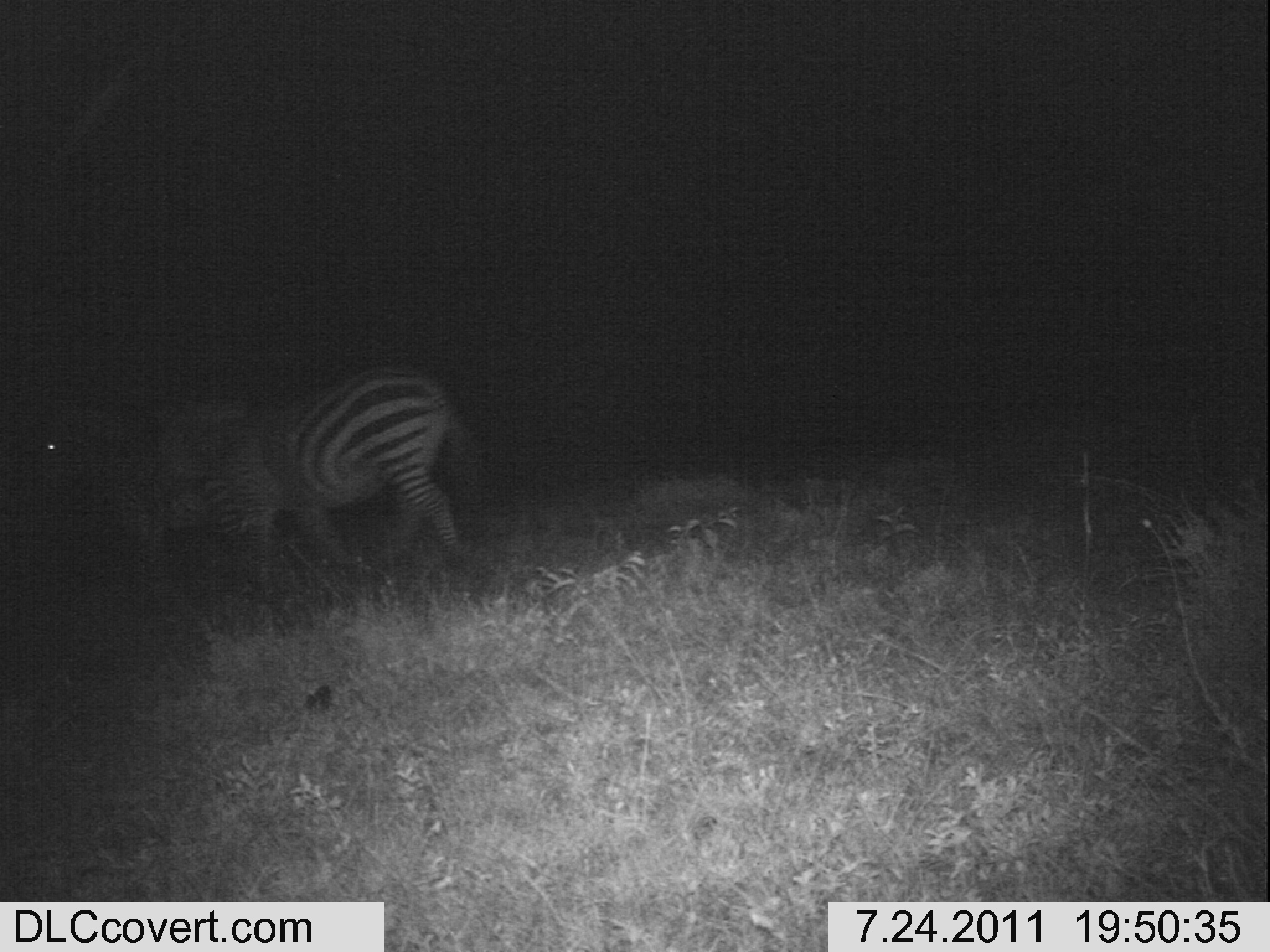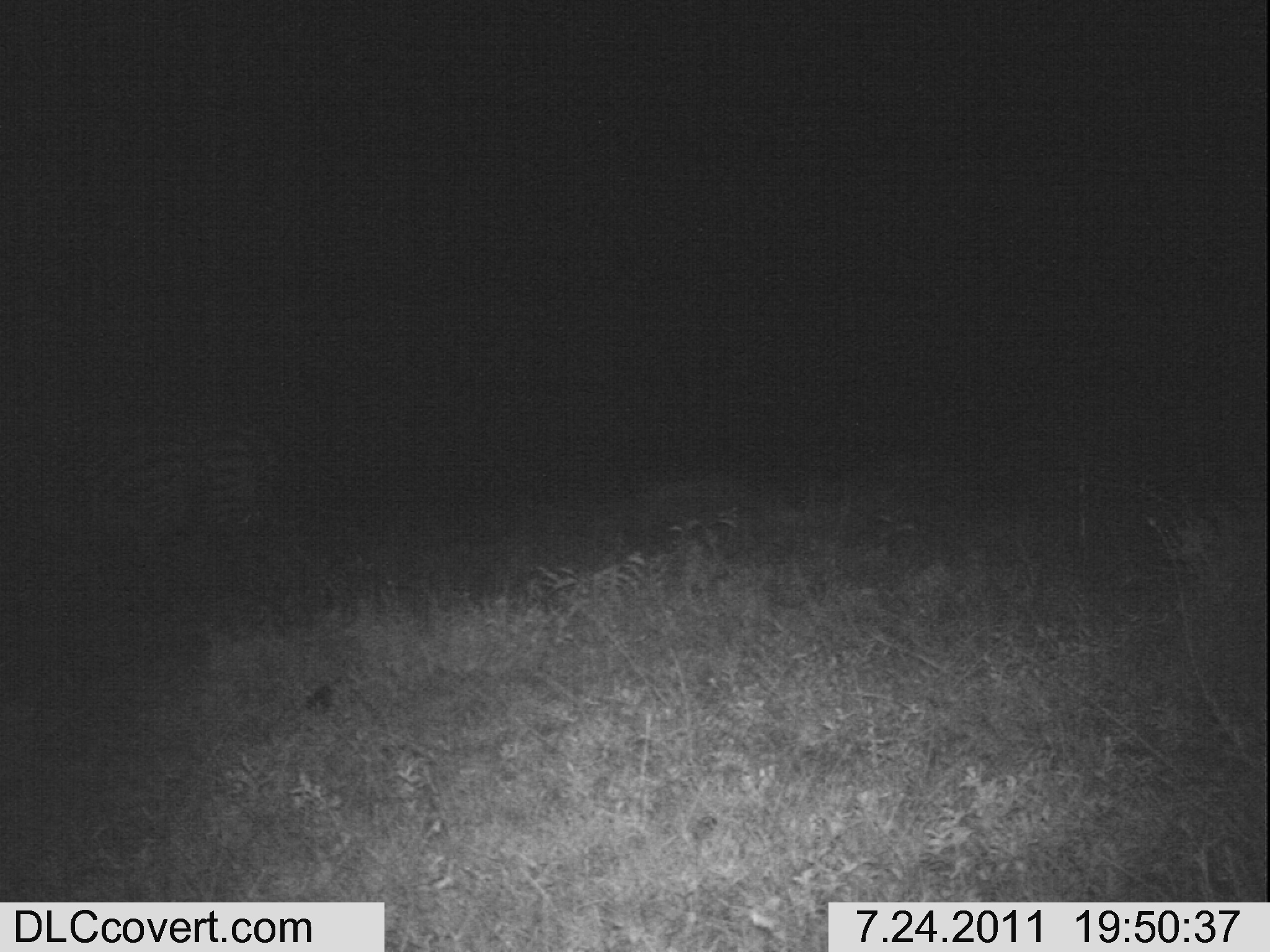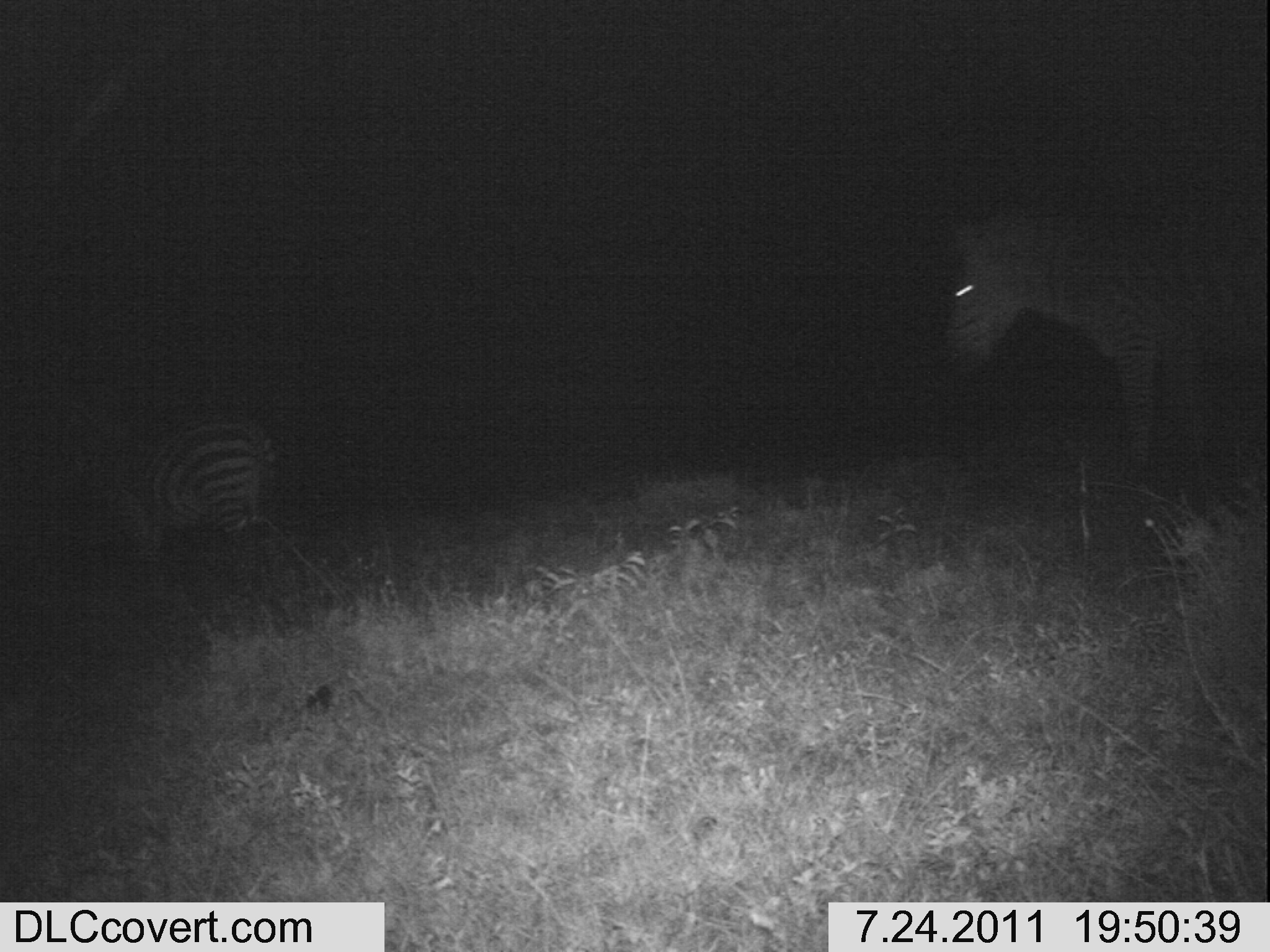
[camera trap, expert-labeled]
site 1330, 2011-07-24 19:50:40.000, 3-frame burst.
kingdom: Animalia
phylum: Chordata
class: Mammalia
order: Perissodactyla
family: Equidae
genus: Equus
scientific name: Equus quagga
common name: plains zebra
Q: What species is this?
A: Equus quagga (plains zebra).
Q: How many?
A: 2.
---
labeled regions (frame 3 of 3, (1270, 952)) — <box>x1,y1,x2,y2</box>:
equus quagga: <box>942,208,1269,483</box>; <box>83,411,278,553</box>